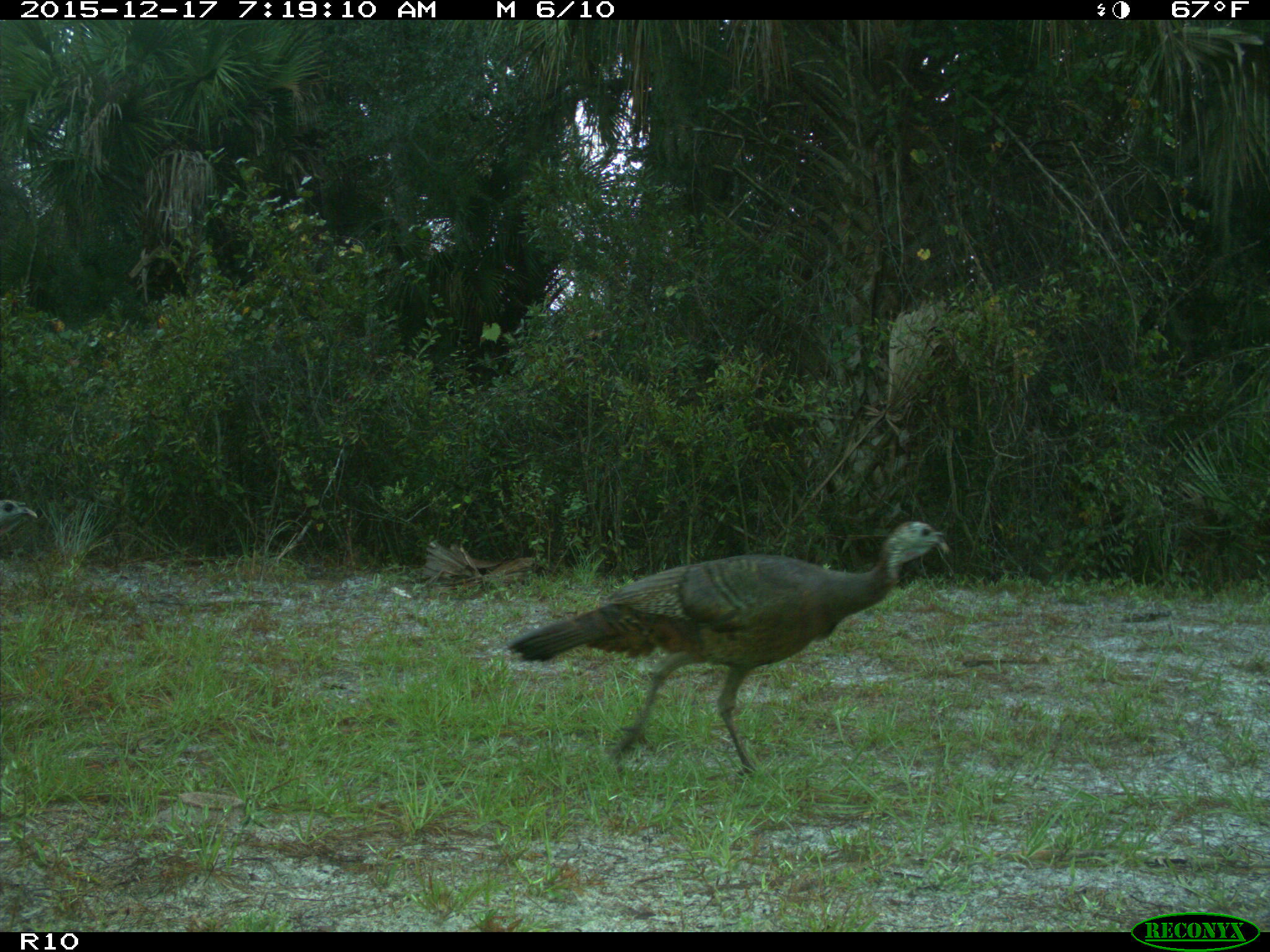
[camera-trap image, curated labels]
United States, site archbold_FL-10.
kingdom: Animalia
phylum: Chordata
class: Aves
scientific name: Aves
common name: birds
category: unidentified bird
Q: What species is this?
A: Unidentified bird (birds) (Aves).